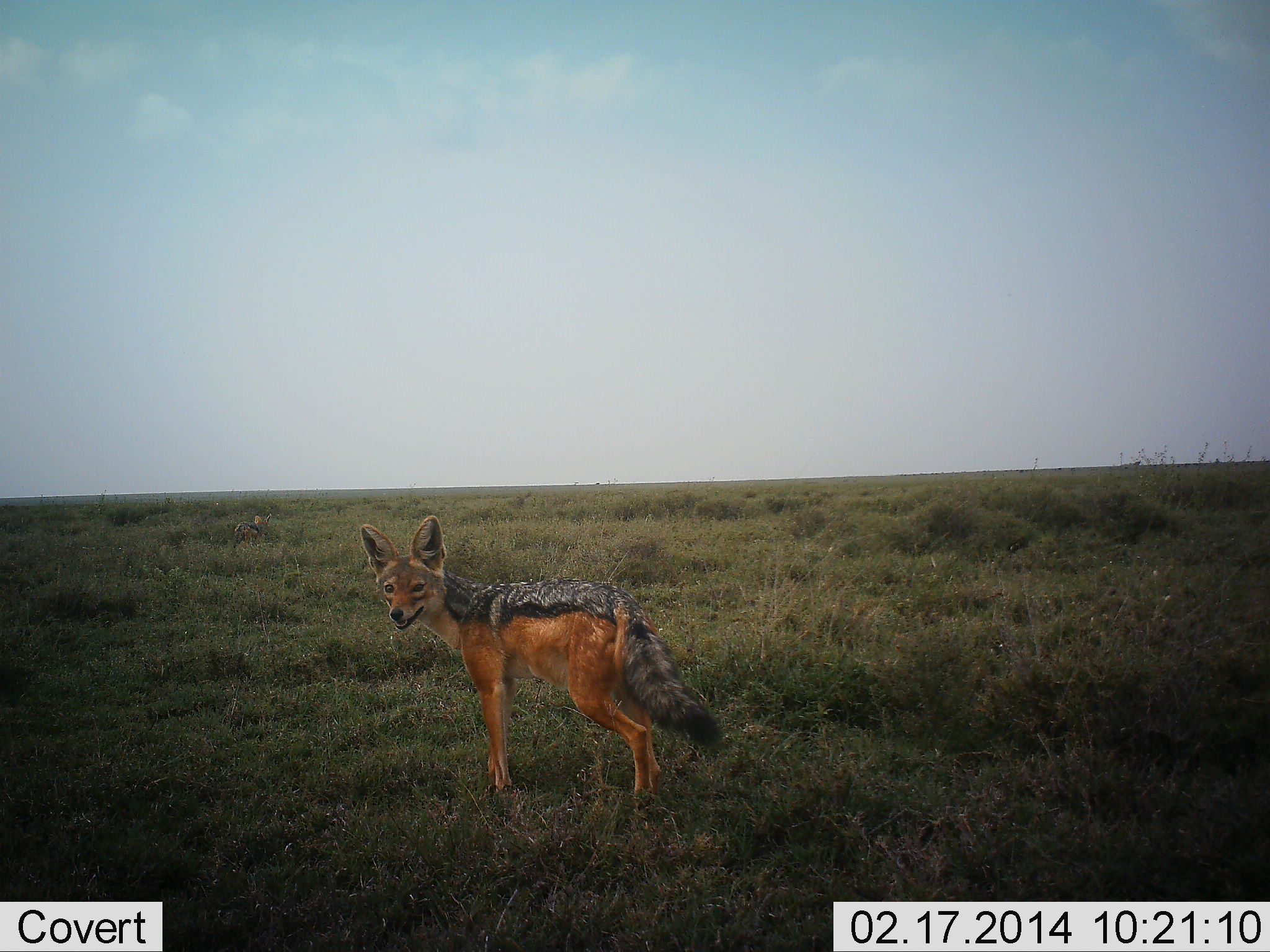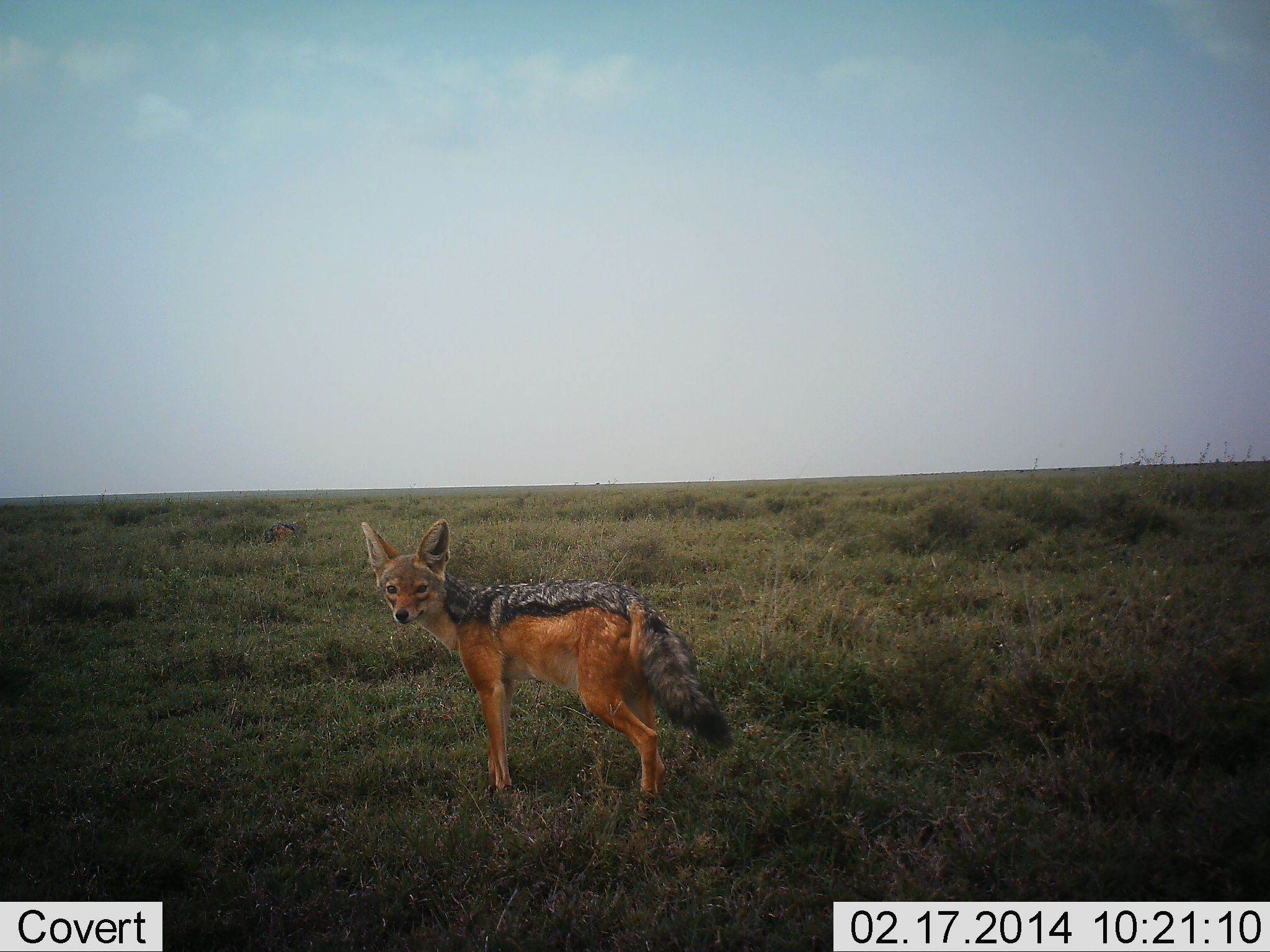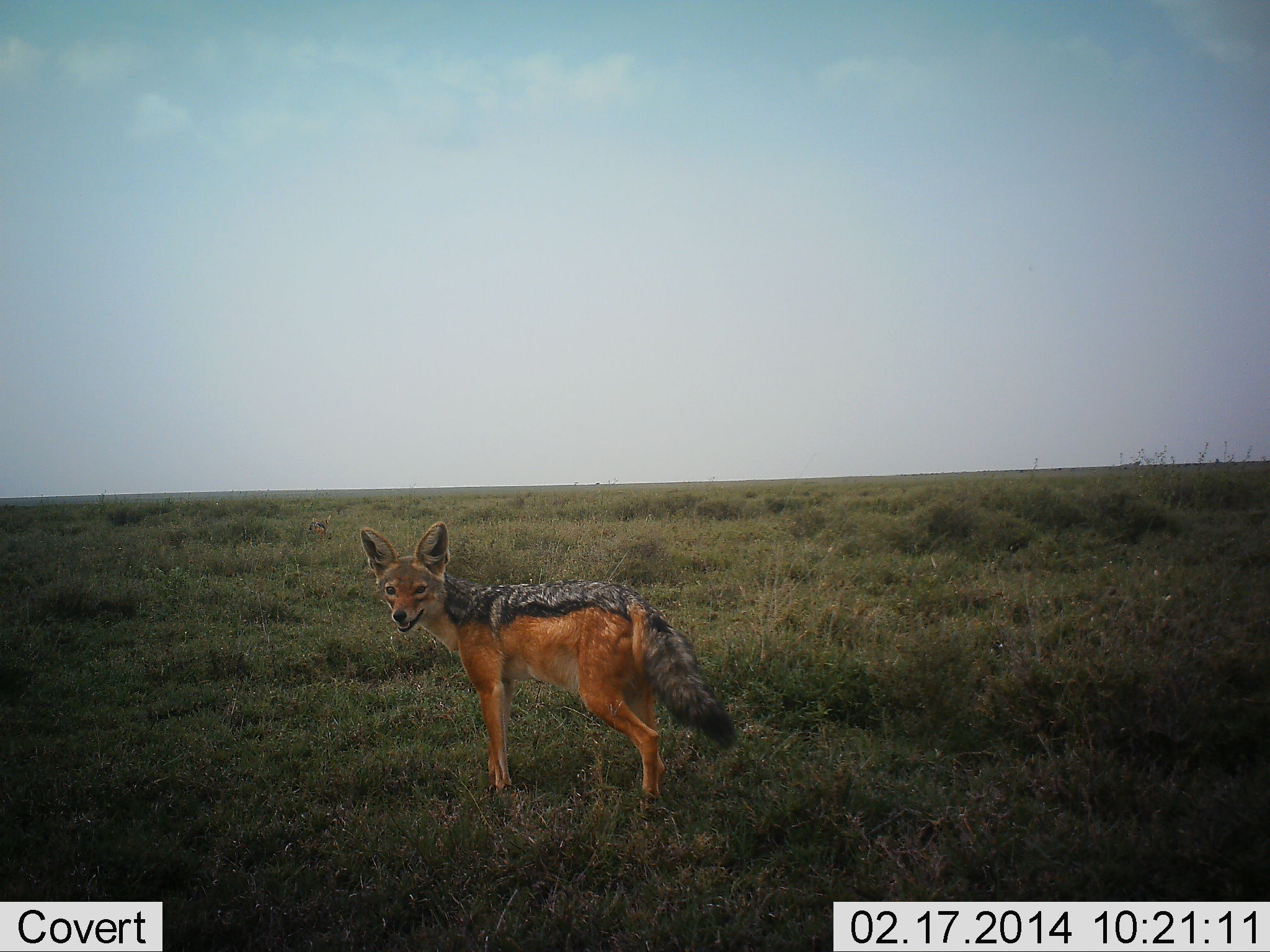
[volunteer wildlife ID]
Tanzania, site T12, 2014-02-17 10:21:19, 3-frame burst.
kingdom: Animalia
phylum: Chordata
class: Mammalia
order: Carnivora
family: Canidae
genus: Lupulella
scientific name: Lupulella mesomelas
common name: black-backed jackal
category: jackal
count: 1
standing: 100%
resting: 0%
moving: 50%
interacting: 0%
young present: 0%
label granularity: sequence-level